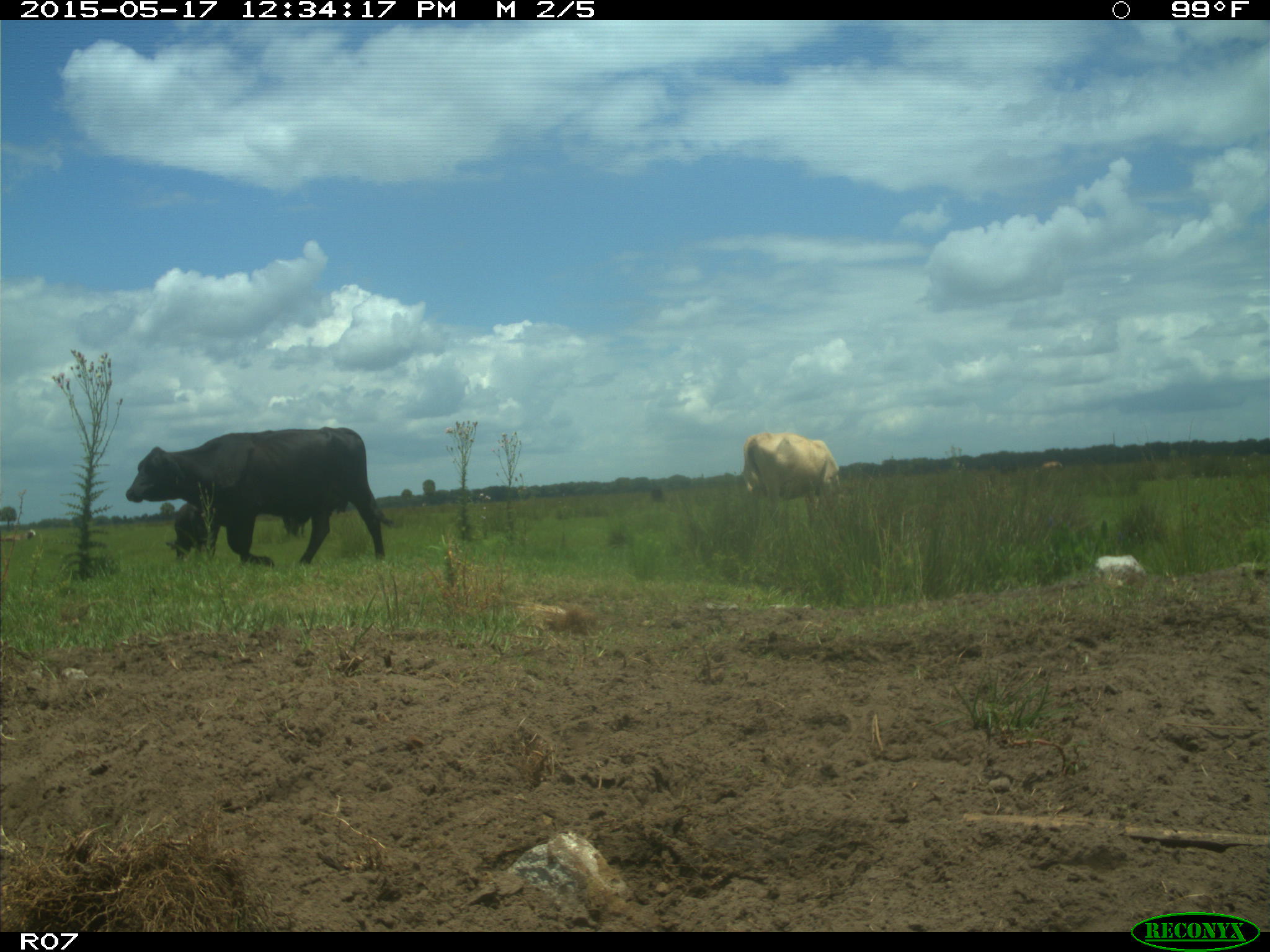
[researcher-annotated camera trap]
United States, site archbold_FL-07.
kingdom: Animalia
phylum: Chordata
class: Mammalia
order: Artiodactyla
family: Bovidae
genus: Bos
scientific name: Bos taurus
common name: domestic cow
Bos taurus (domestic cow).